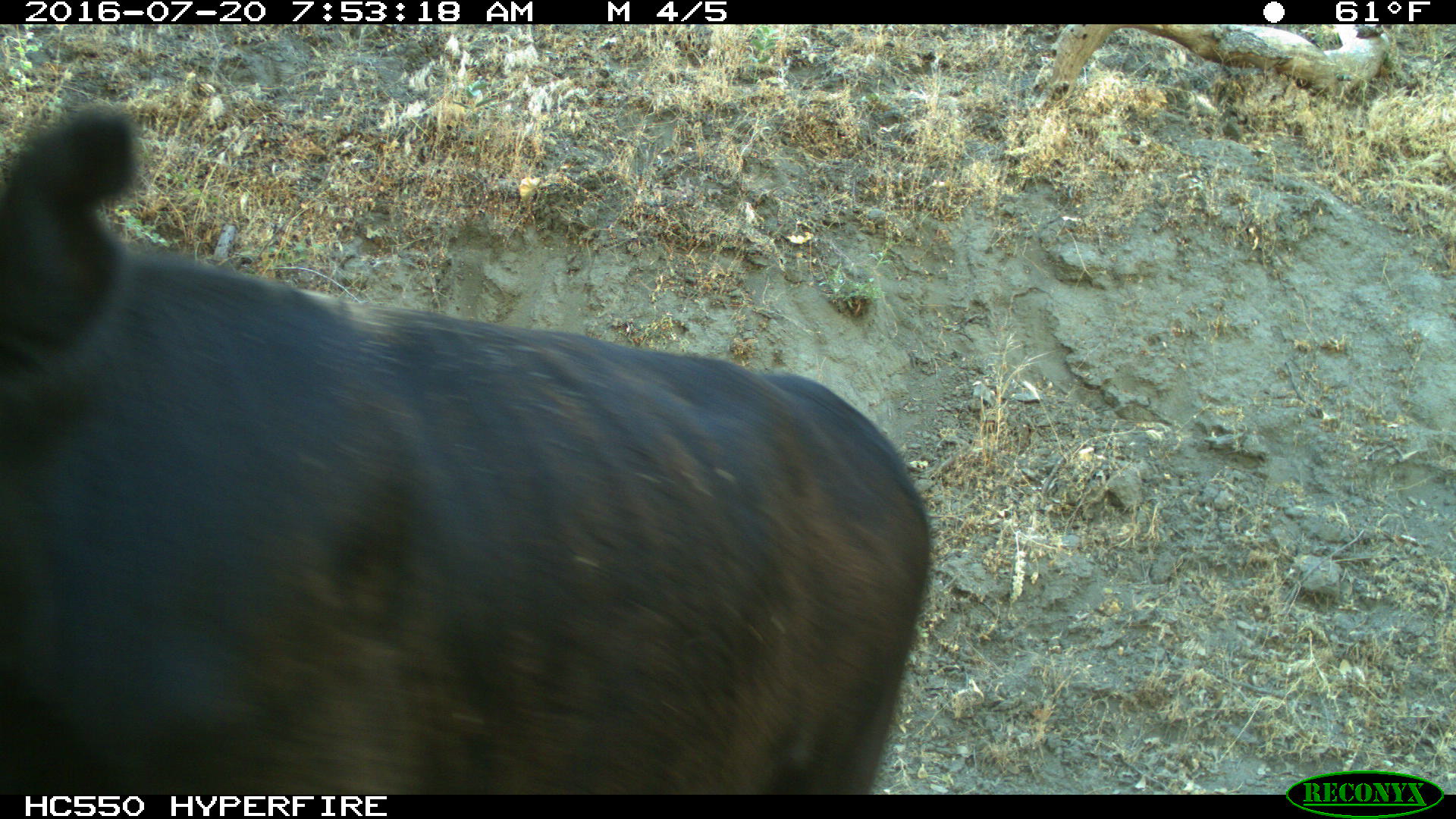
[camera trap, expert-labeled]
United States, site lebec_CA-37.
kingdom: Animalia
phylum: Chordata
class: Mammalia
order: Artiodactyla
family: Bovidae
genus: Bos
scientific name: Bos taurus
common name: domestic cow